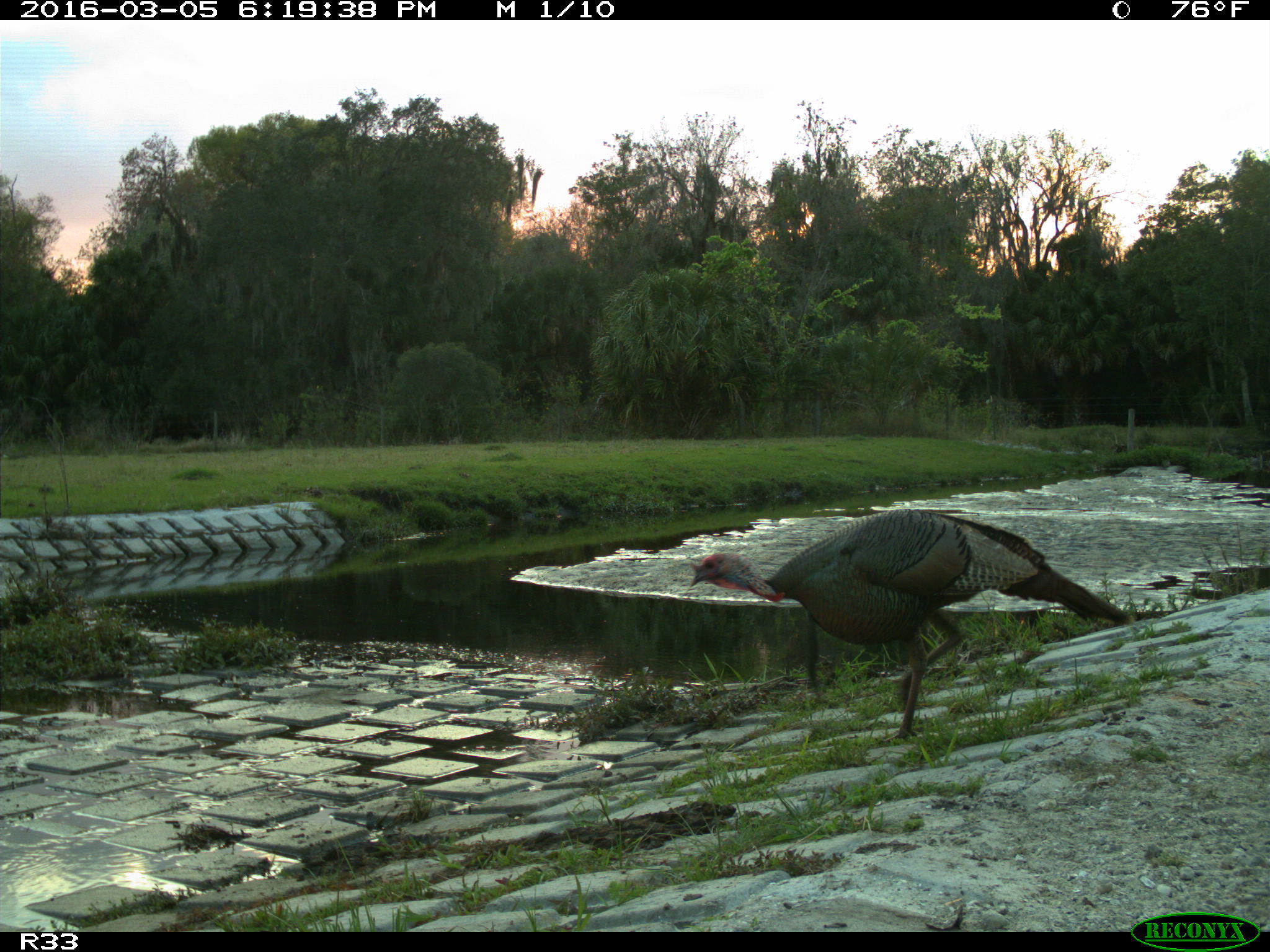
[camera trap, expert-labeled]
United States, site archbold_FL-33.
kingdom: Animalia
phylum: Chordata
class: Aves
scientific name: Aves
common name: birds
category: unidentified bird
Unidentified bird (birds) (Aves).